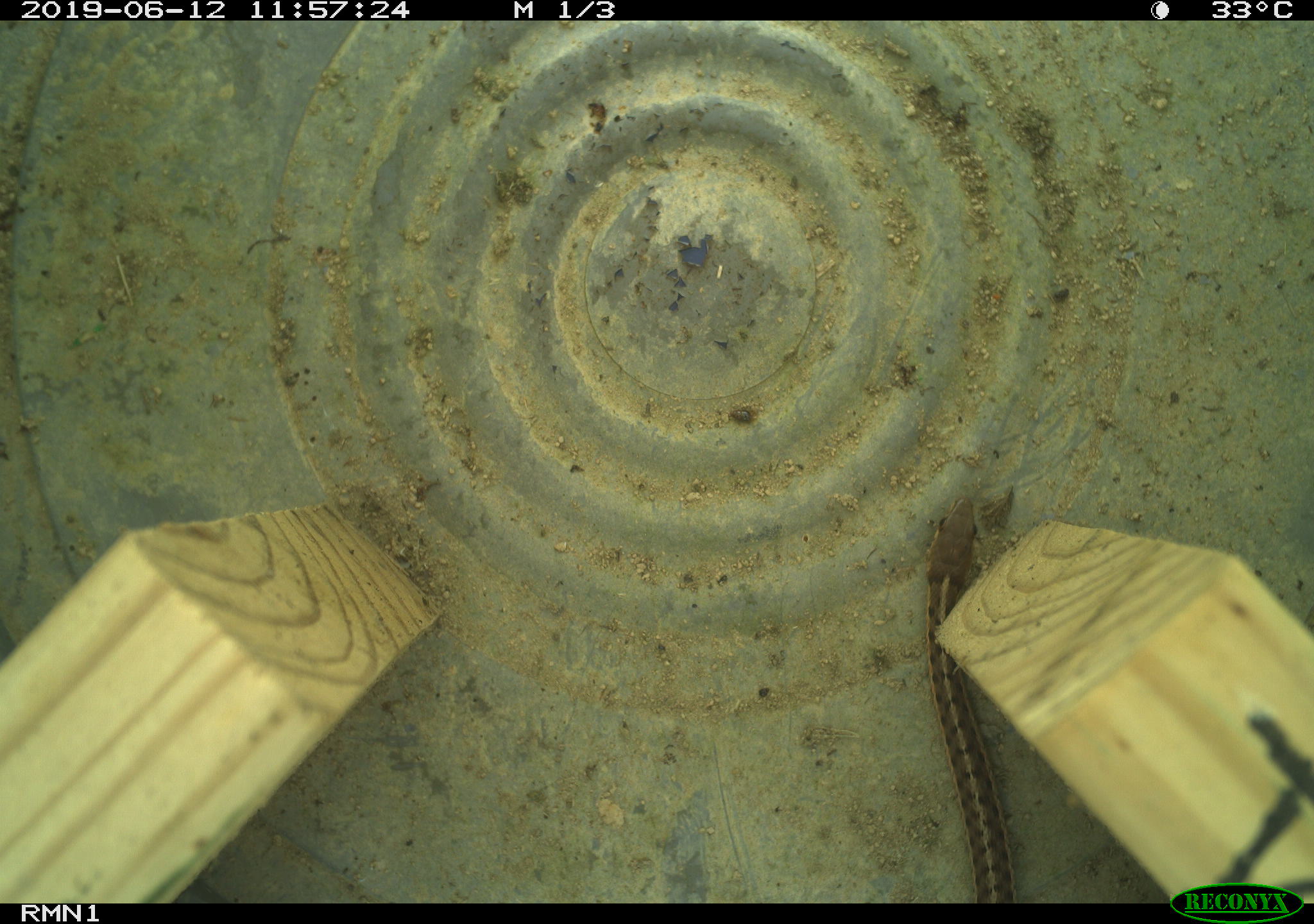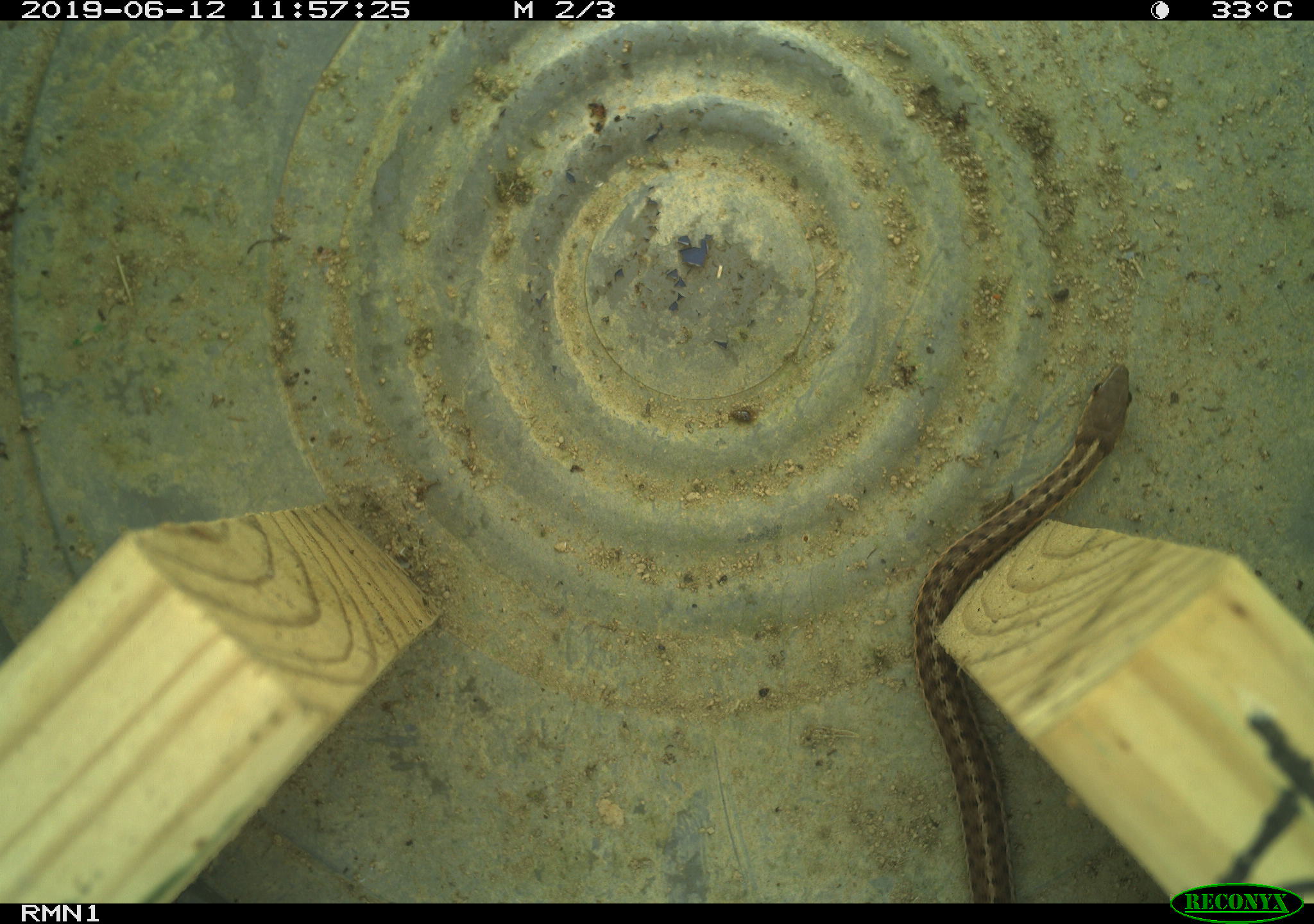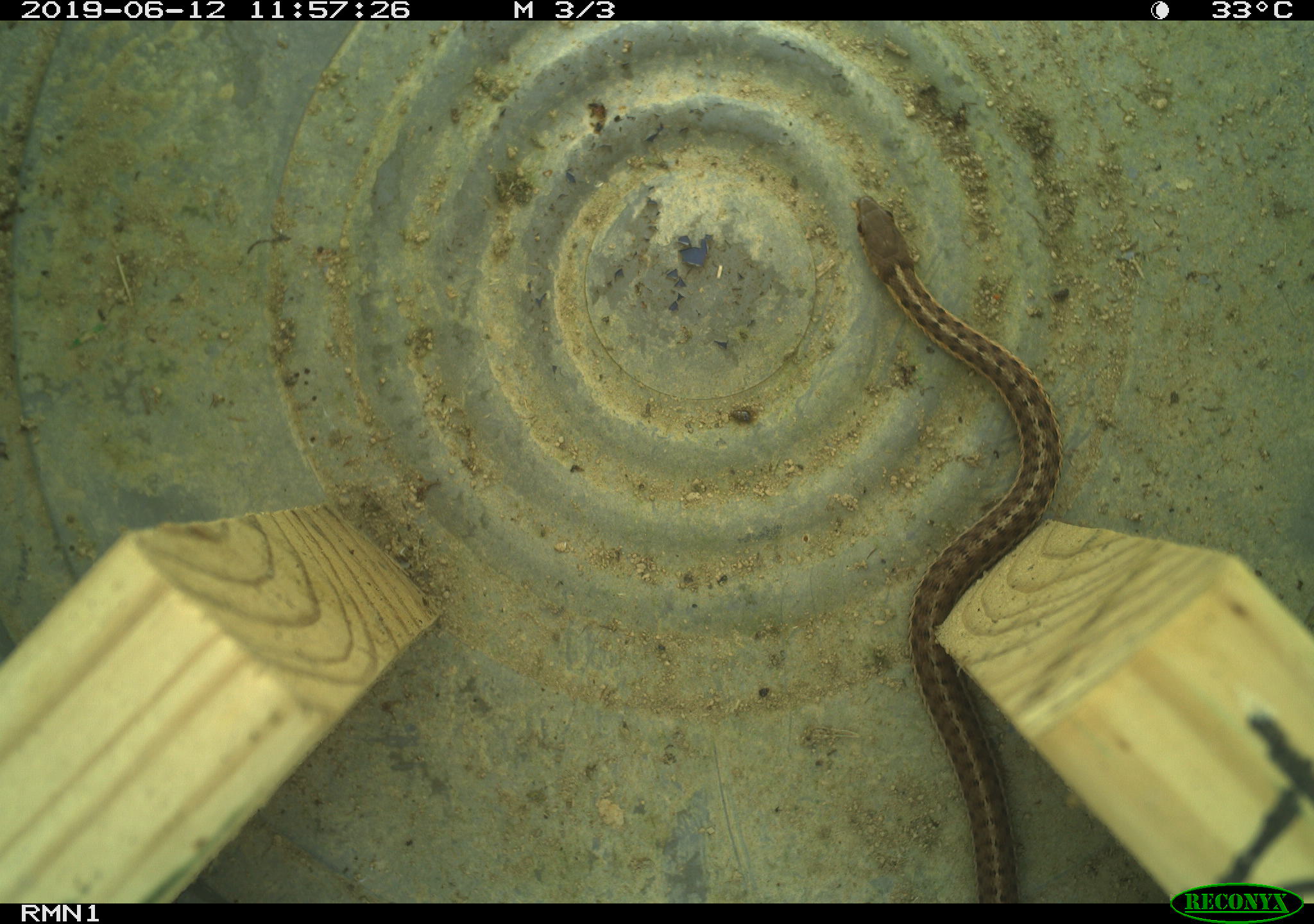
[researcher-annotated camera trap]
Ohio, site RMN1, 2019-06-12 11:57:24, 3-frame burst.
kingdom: Animalia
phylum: Chordata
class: Reptilia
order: Squamata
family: Colubridae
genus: Thamnophis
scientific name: Thamnophis sirtalis sirtalis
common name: eastern gartersnake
Eastern gartersnake (Thamnophis sirtalis sirtalis).